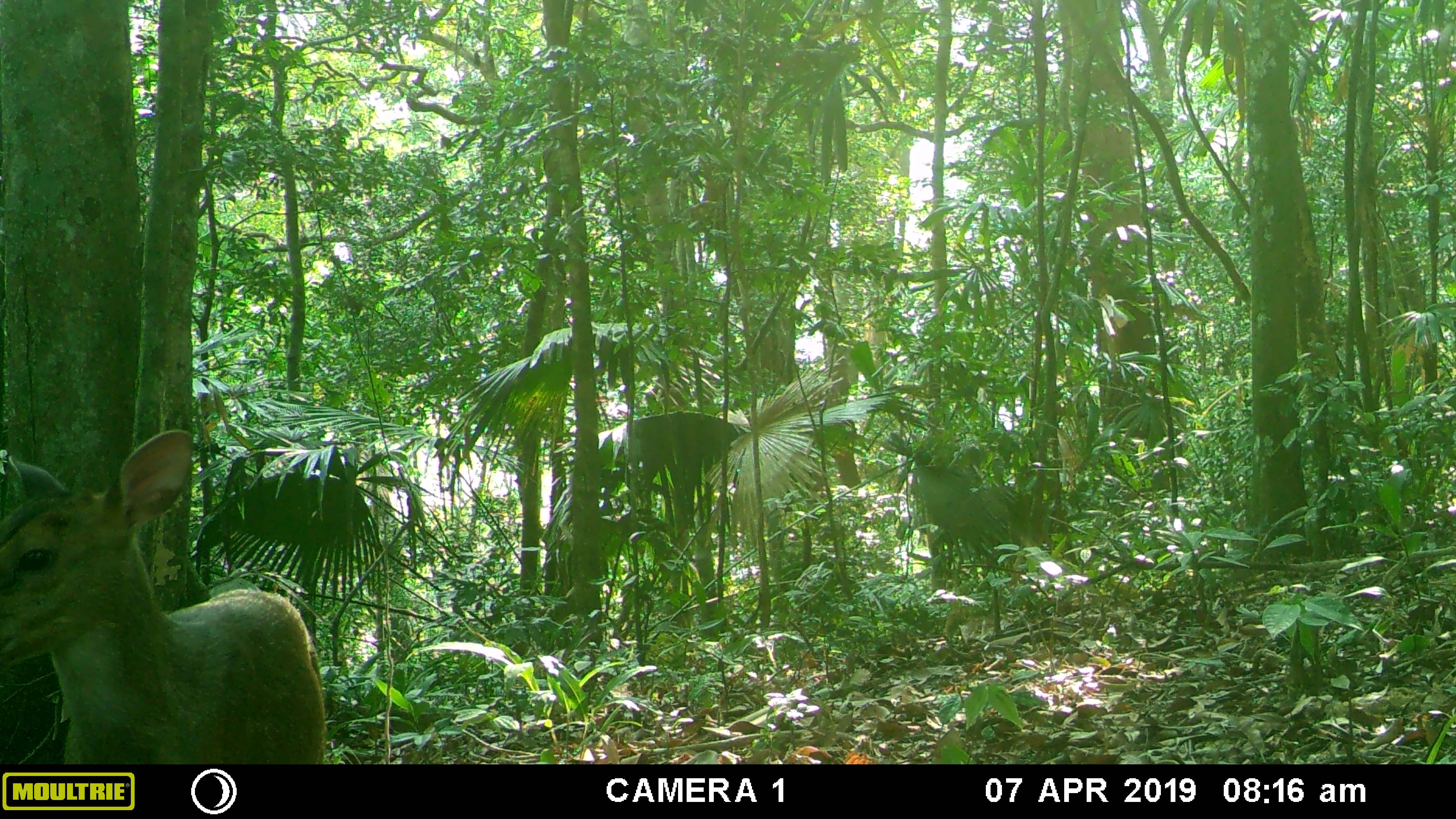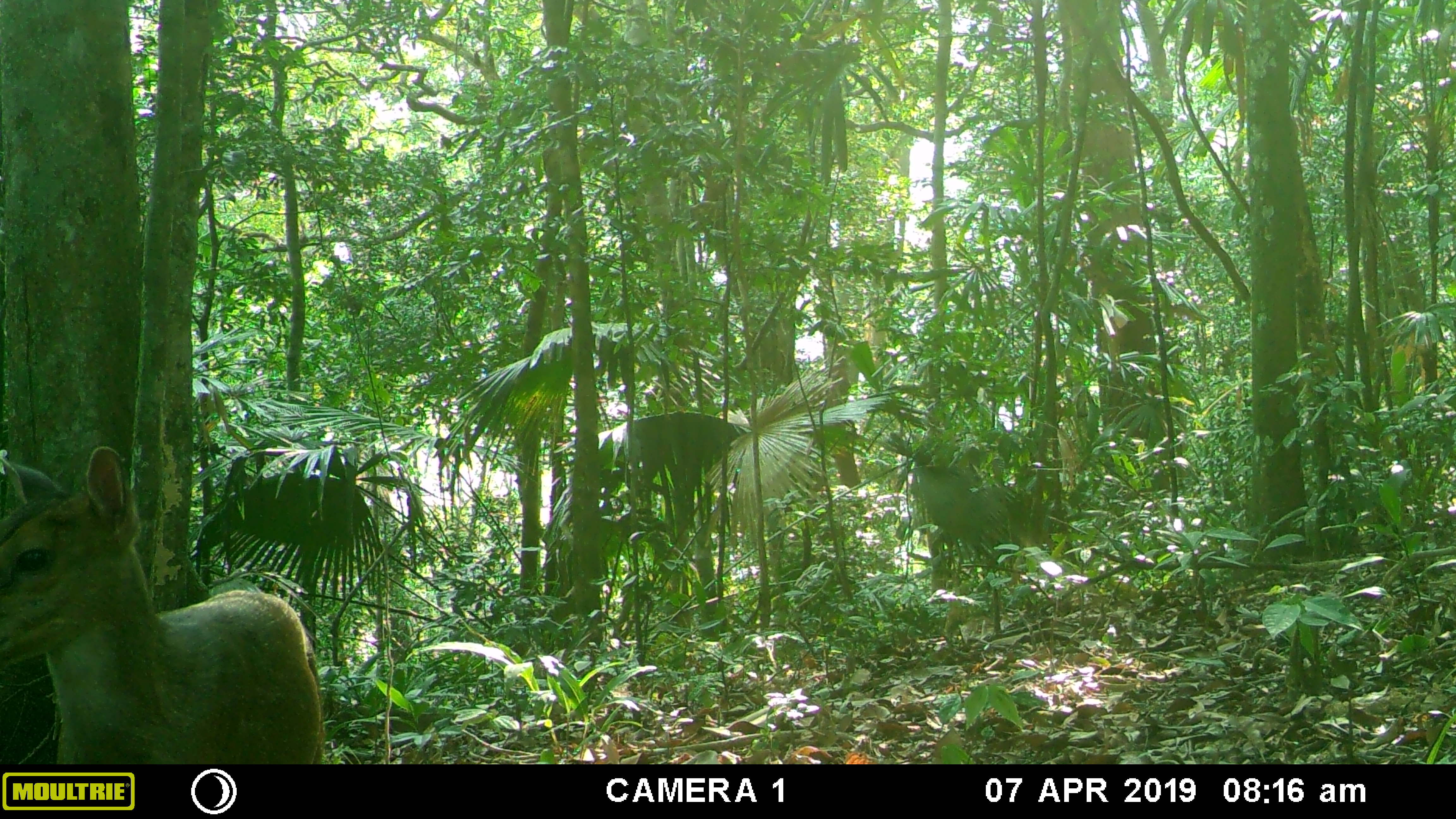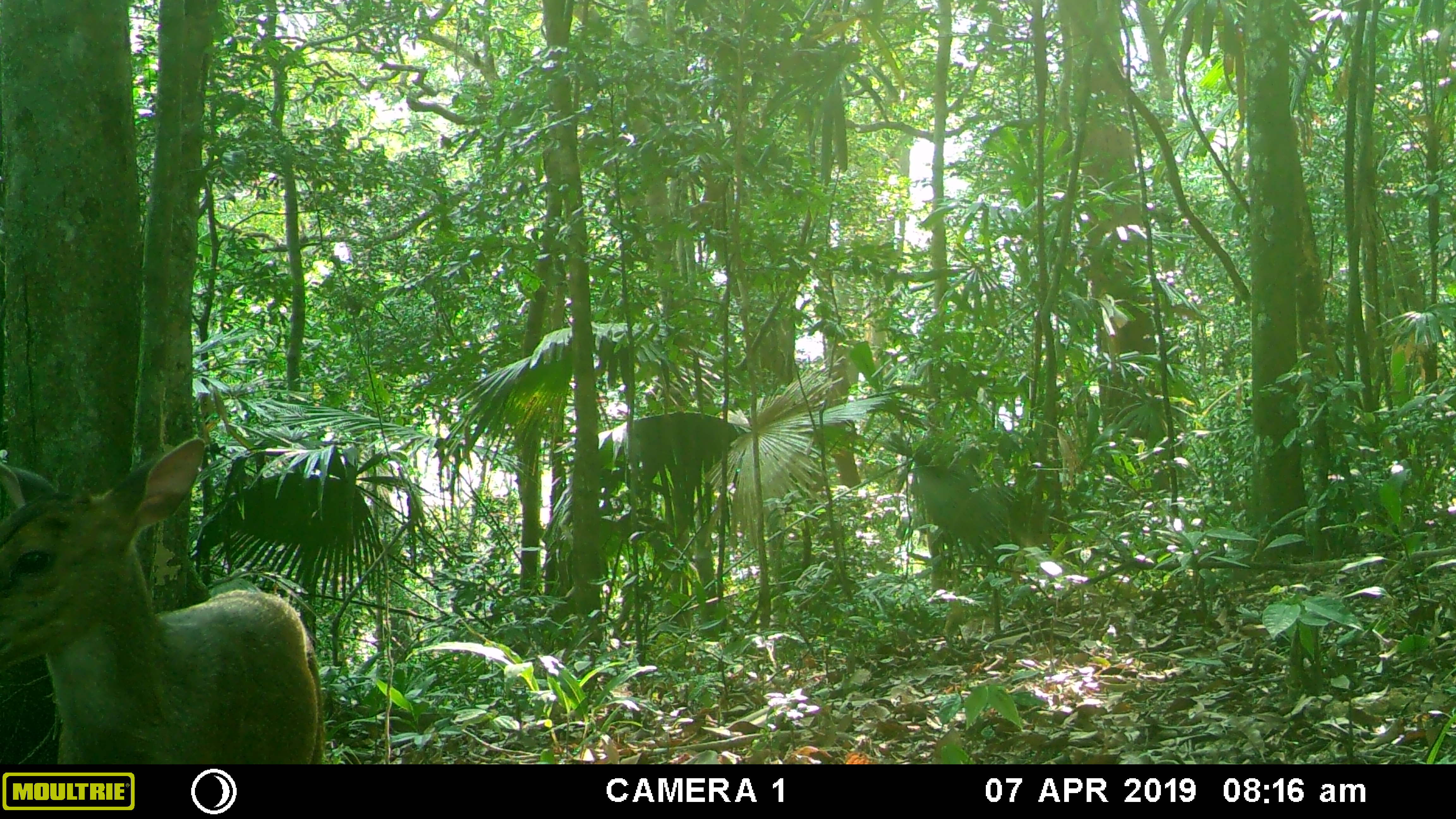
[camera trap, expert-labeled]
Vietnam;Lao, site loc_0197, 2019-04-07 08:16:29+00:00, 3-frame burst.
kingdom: Animalia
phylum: Chordata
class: Mammalia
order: Artiodactyla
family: Cervidae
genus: Muntiacus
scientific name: Muntiacus vuquangensis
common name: large-antlered muntjac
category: large antlered muntjac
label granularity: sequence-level